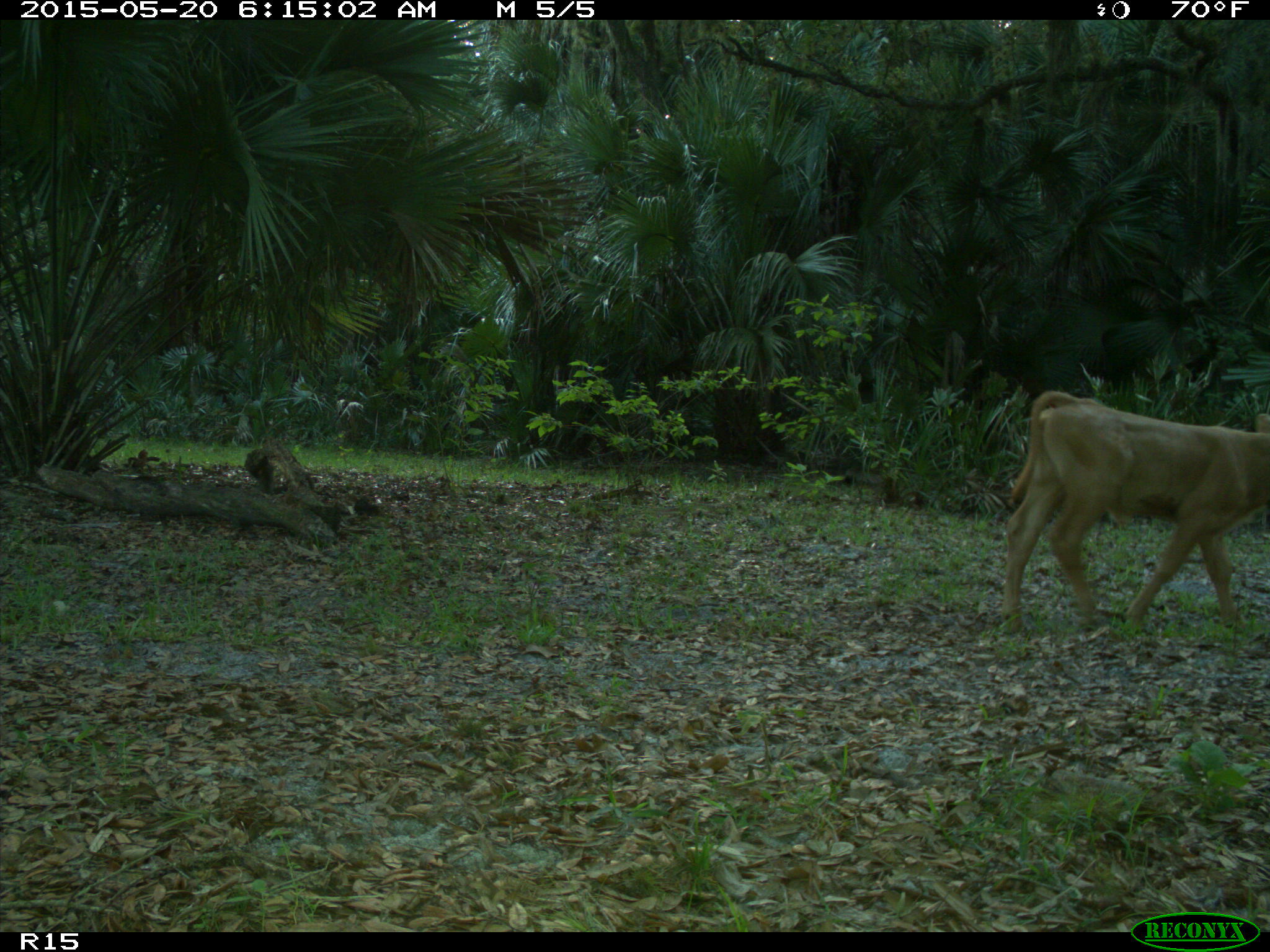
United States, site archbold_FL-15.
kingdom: Animalia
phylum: Chordata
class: Mammalia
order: Artiodactyla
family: Bovidae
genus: Bos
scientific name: Bos taurus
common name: domestic cow